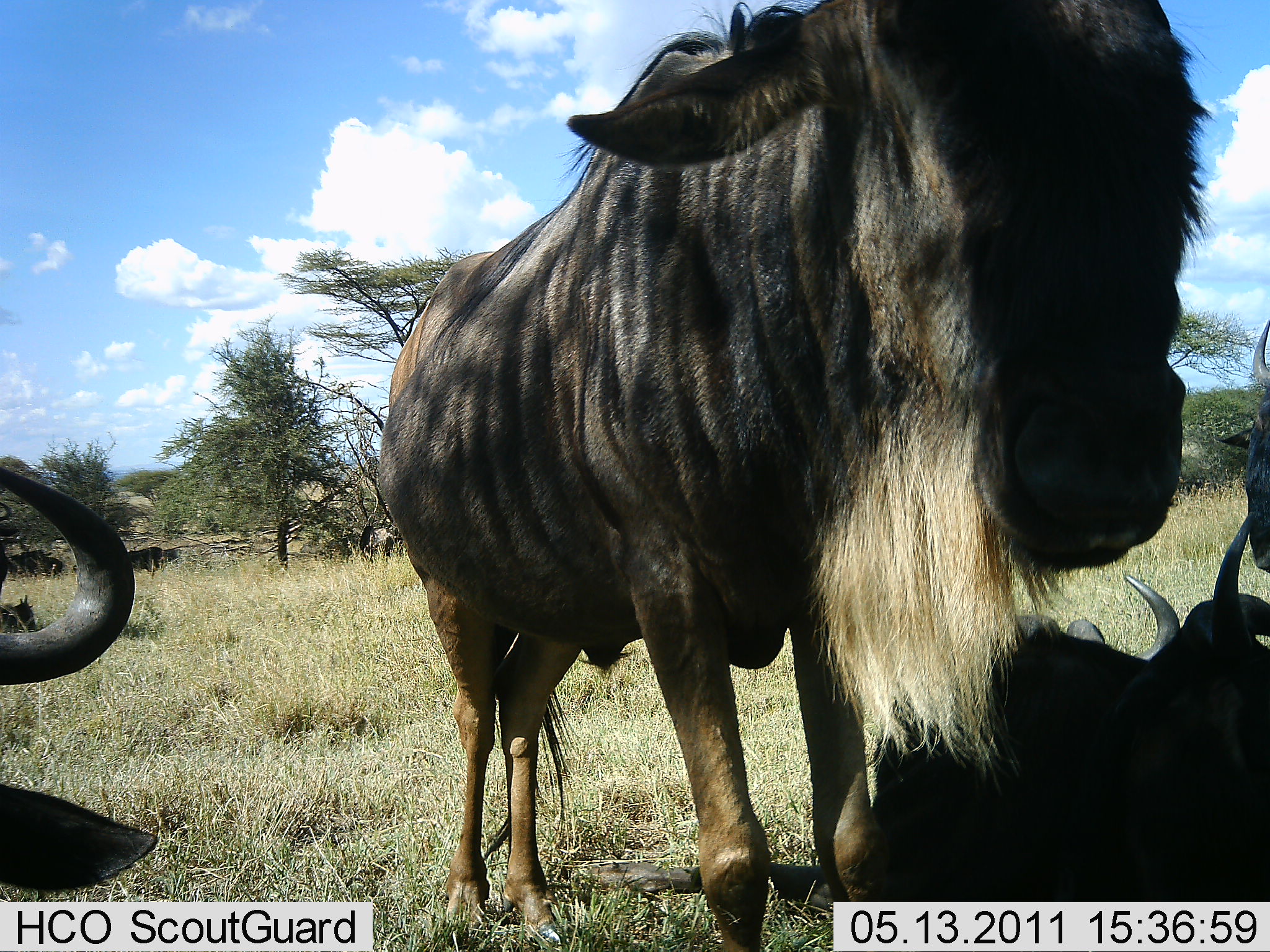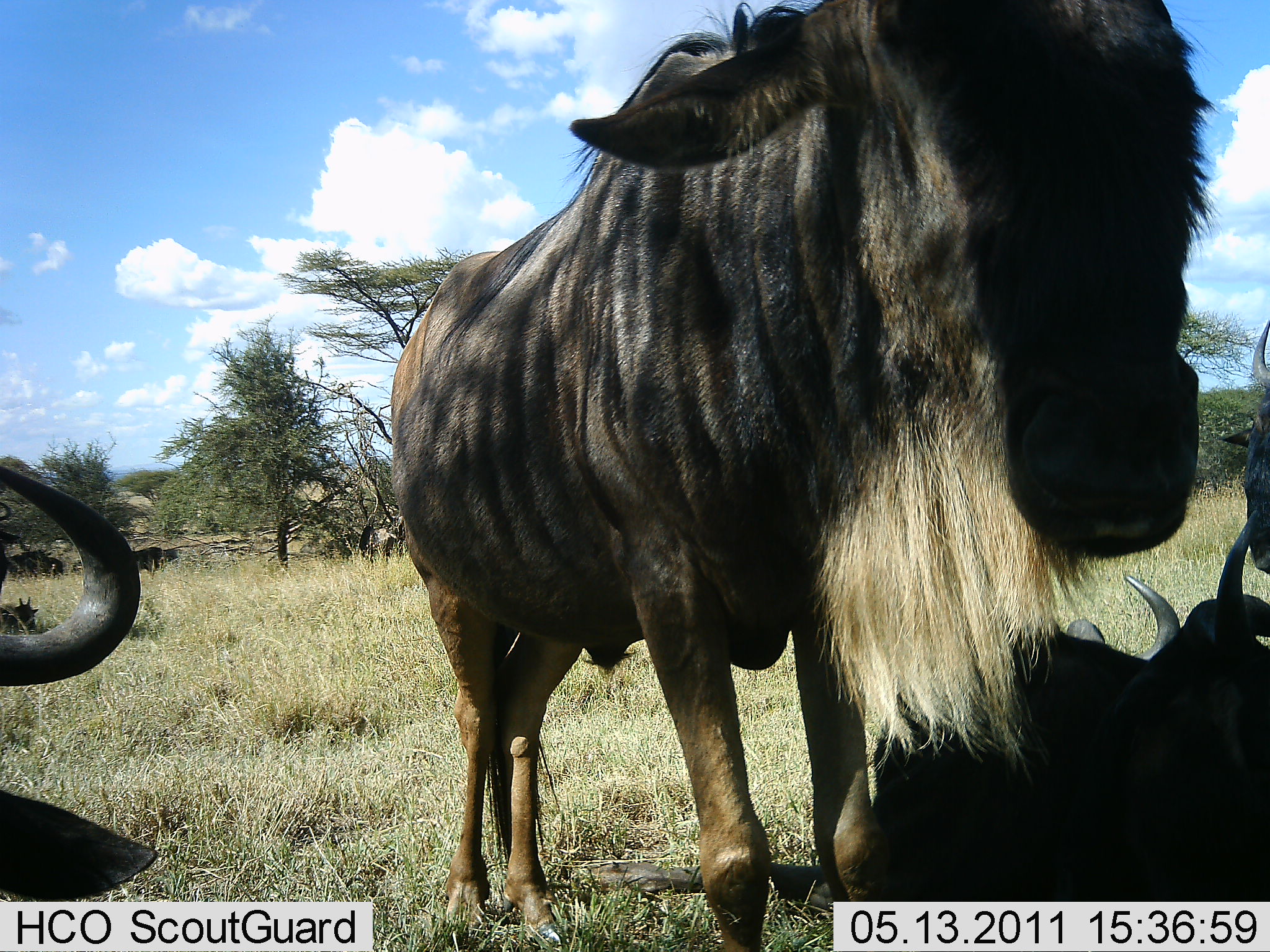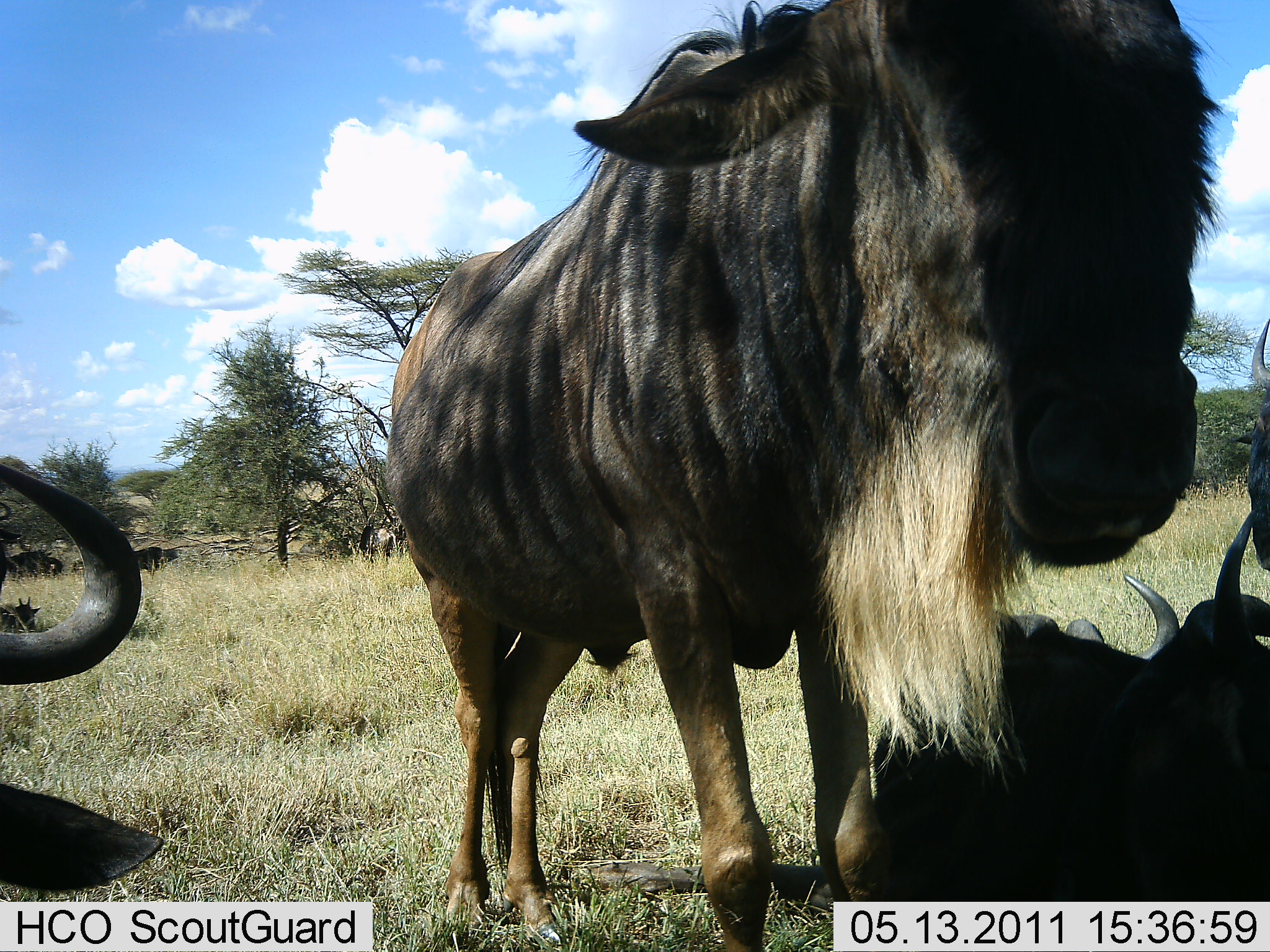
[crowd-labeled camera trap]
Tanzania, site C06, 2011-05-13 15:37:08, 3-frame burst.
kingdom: Animalia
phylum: Chordata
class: Mammalia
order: Artiodactyla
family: Bovidae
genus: Connochaetes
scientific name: Connochaetes taurinus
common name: blue wildebeest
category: wildebeest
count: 5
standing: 80%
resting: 100%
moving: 0%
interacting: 0%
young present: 0%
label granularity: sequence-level